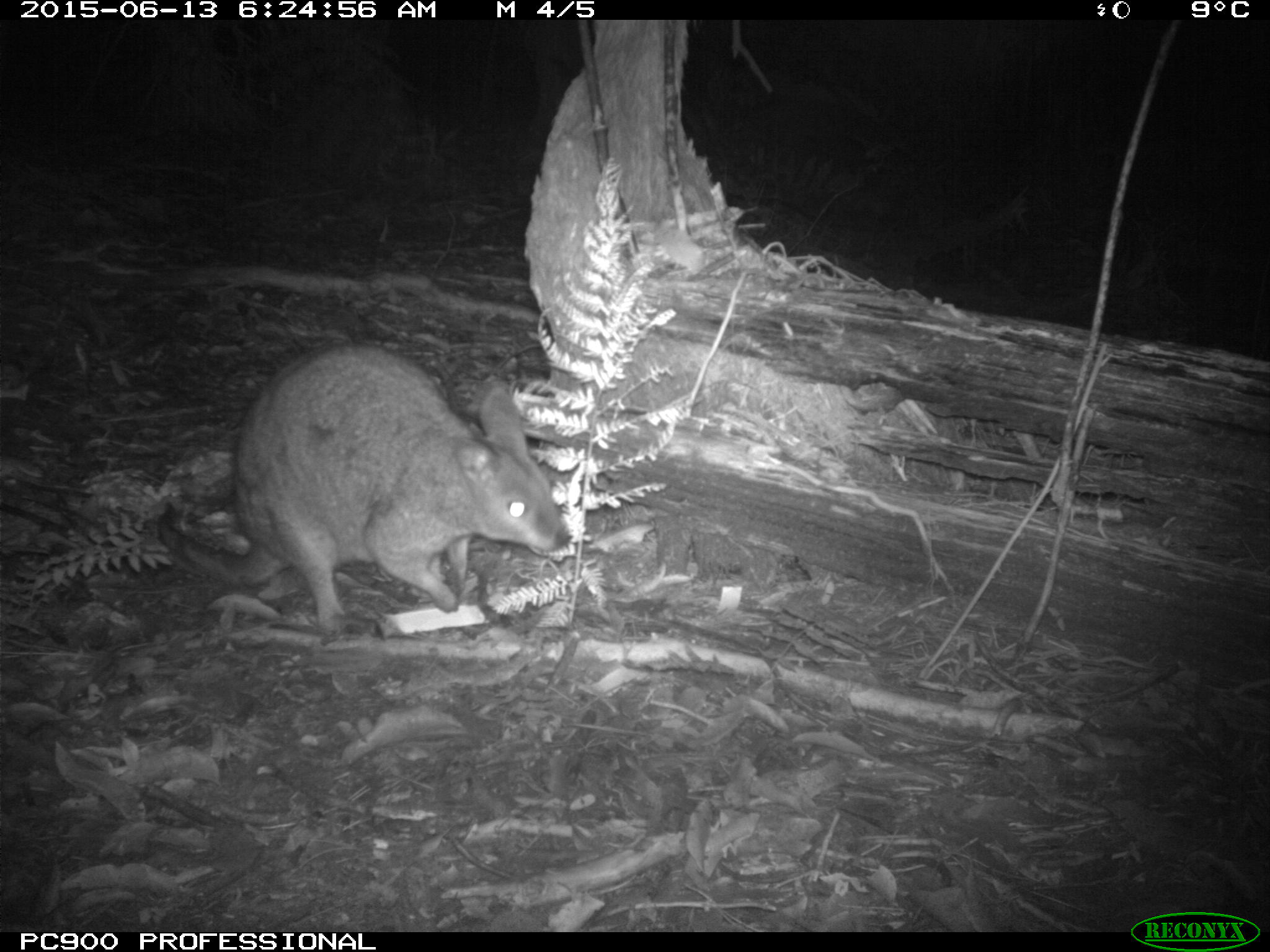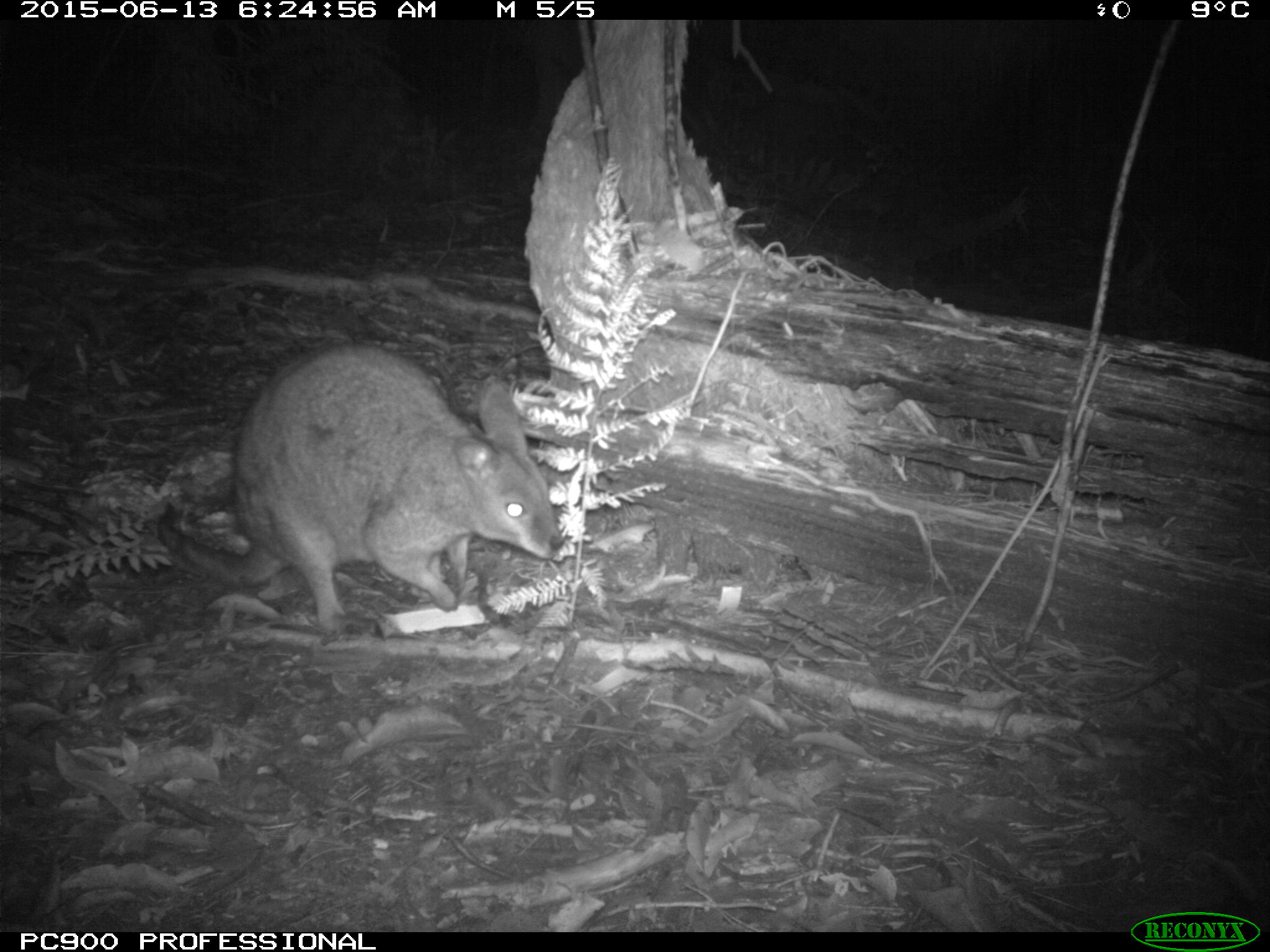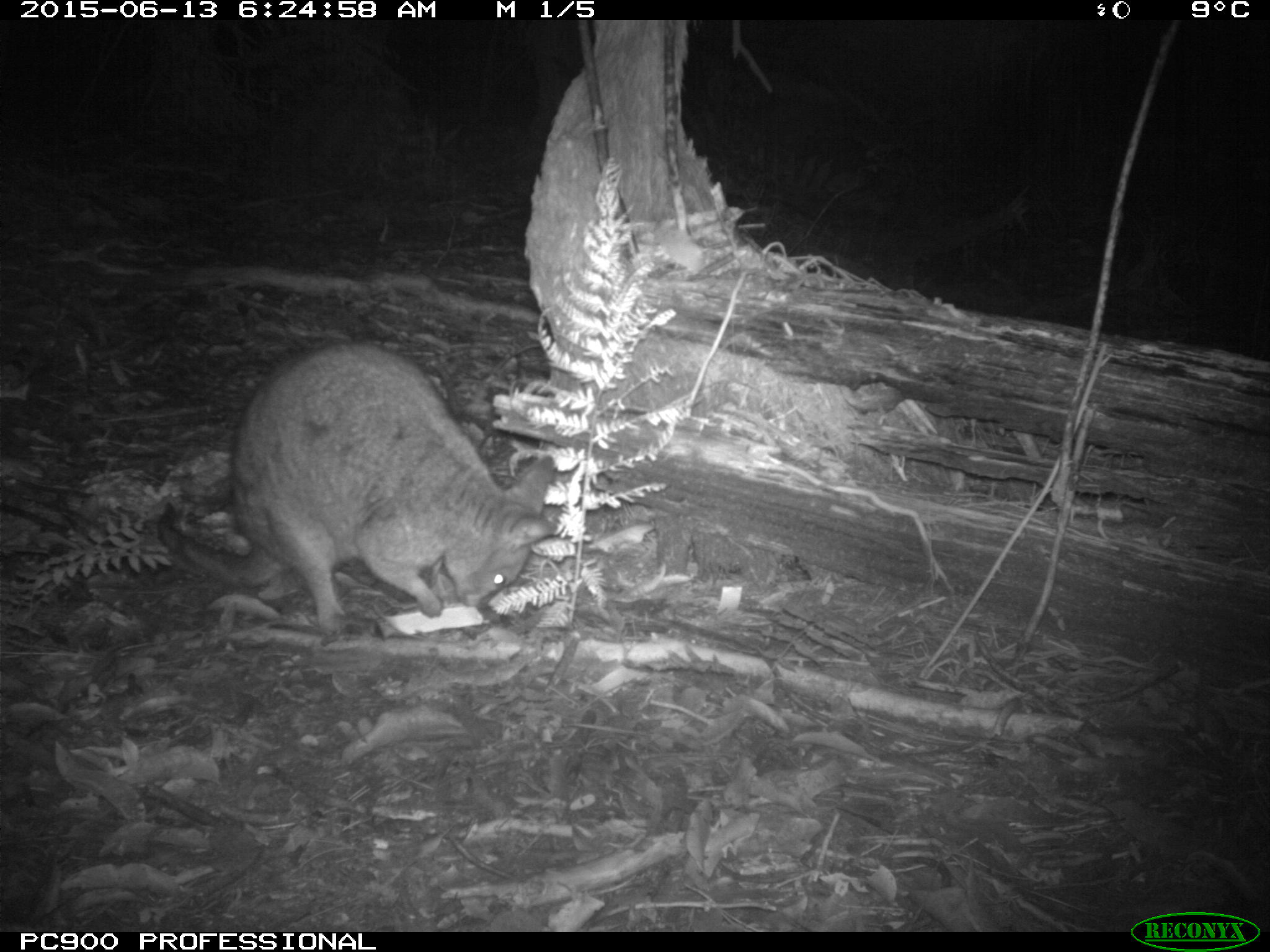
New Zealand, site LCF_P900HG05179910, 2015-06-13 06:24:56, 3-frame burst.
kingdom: Animalia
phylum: Chordata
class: Mammalia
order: Diprotodontia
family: Macropodidae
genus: Notamacropus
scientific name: Notamacropus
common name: wallaby